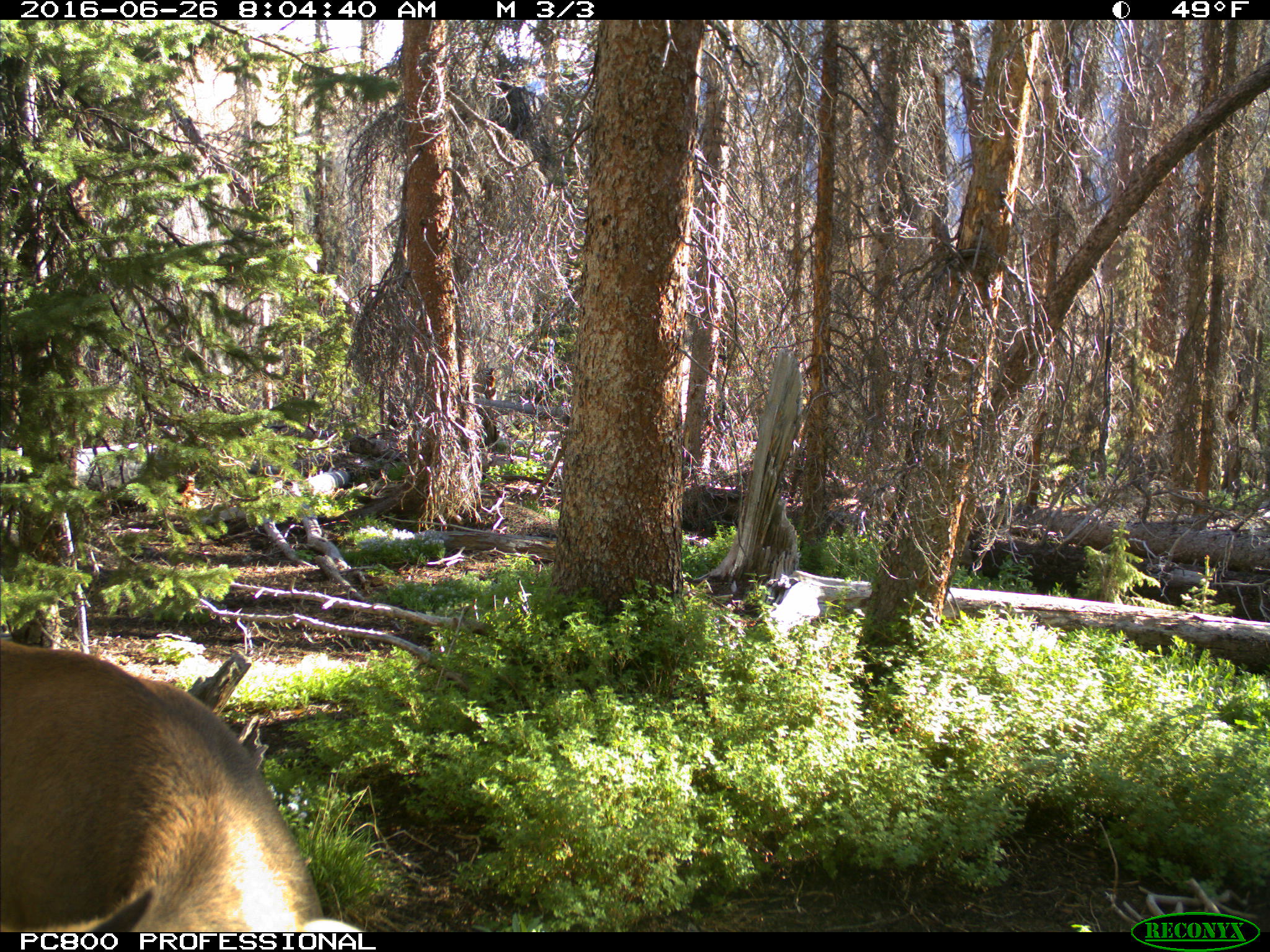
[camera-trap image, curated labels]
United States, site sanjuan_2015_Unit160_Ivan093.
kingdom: Animalia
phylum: Chordata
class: Mammalia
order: Artiodactyla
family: Cervidae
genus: Cervus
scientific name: Cervus elaphus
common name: red deer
Cervus elaphus (red deer).